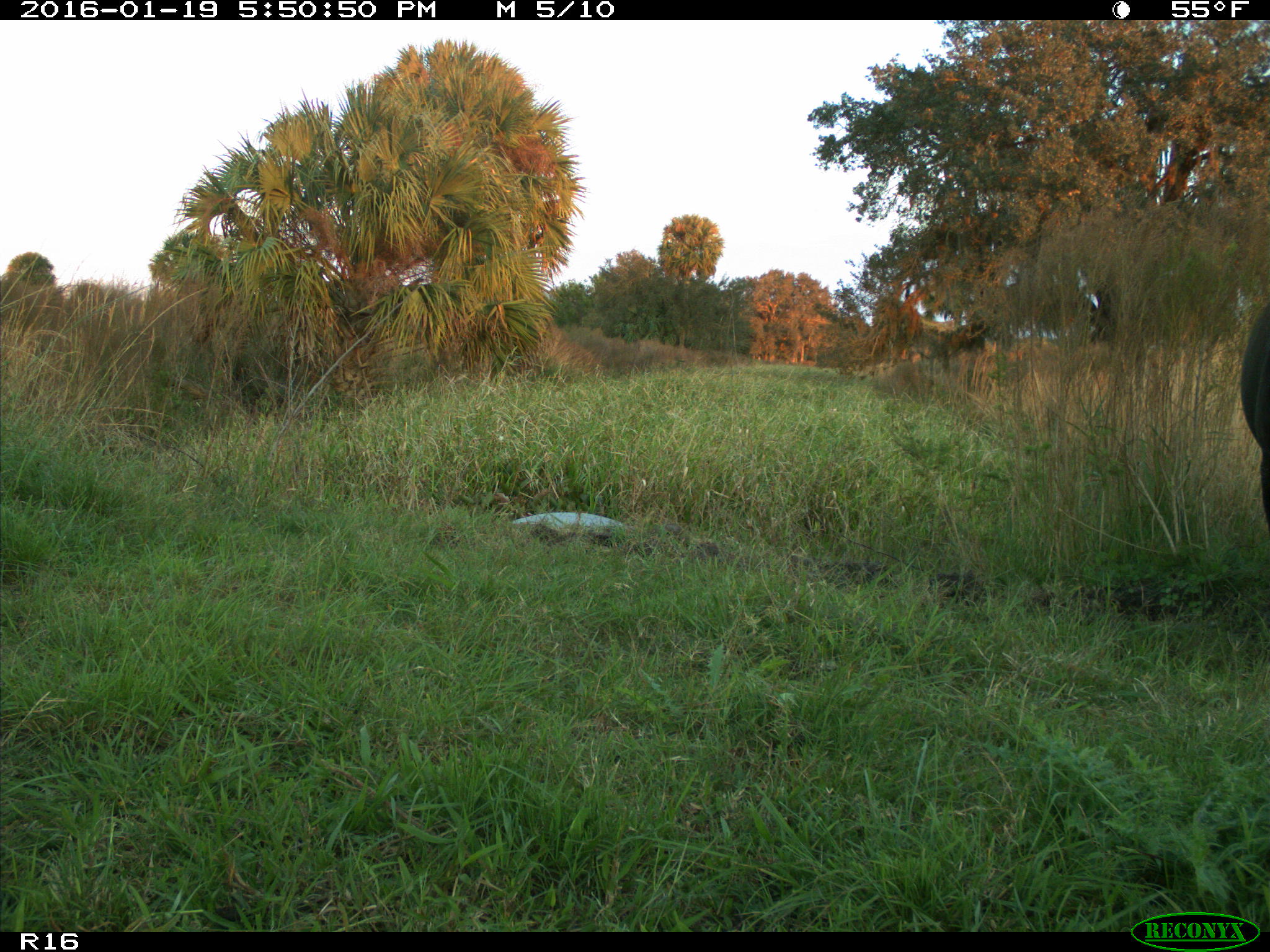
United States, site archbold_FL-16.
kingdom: Animalia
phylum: Chordata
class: Mammalia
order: Artiodactyla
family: Bovidae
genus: Bos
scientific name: Bos taurus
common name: domestic cow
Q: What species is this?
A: Bos taurus (domestic cow).